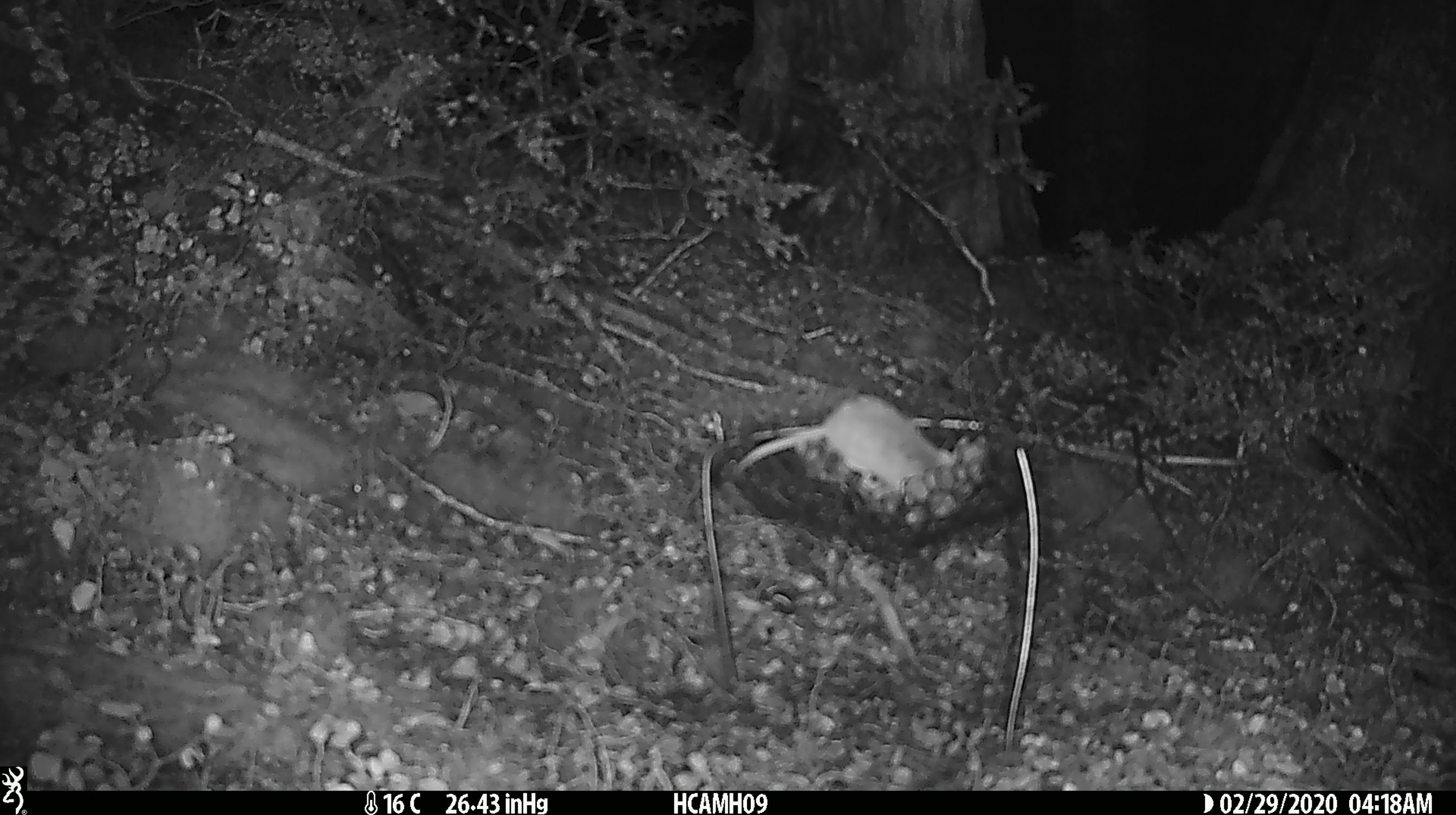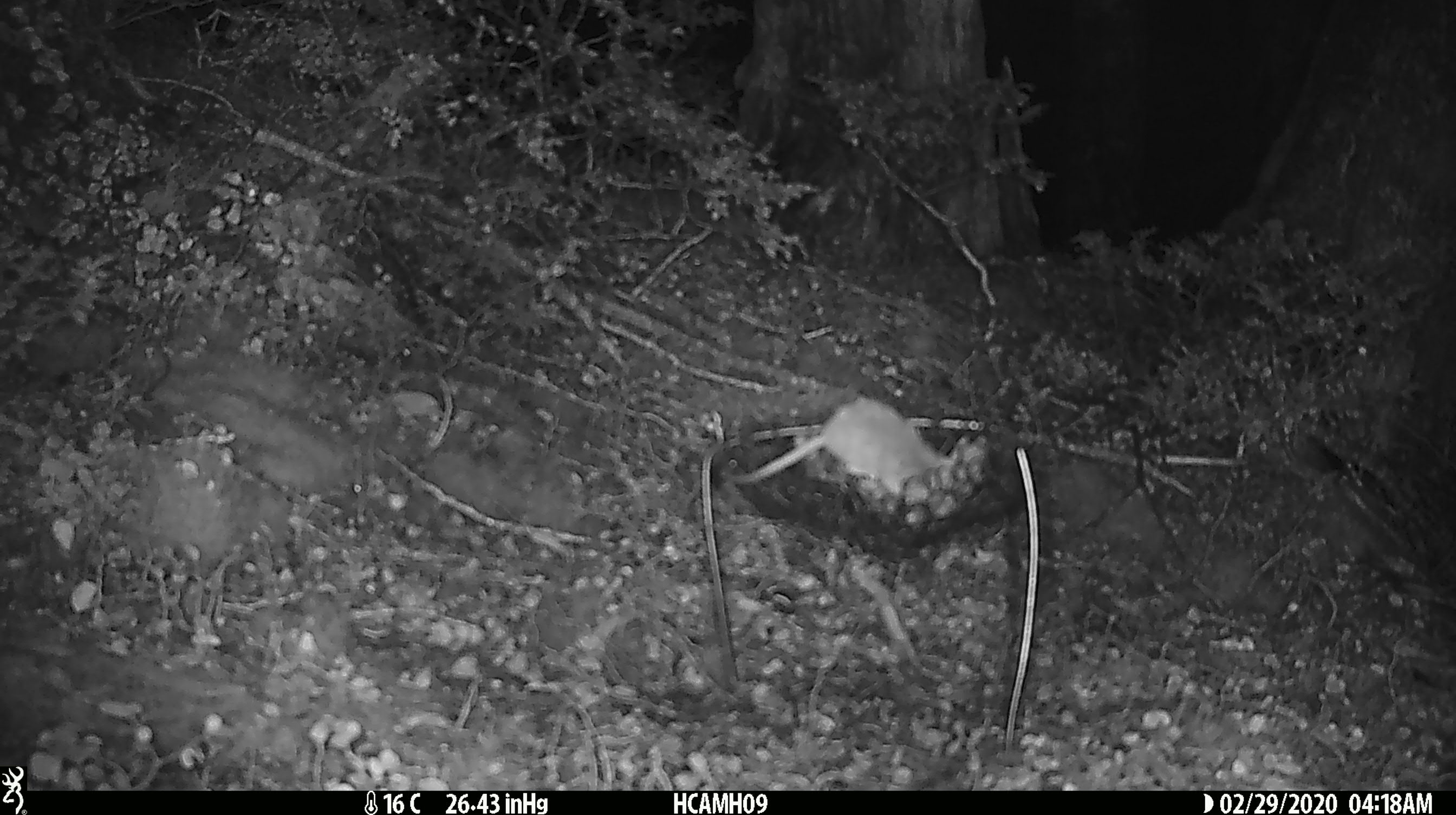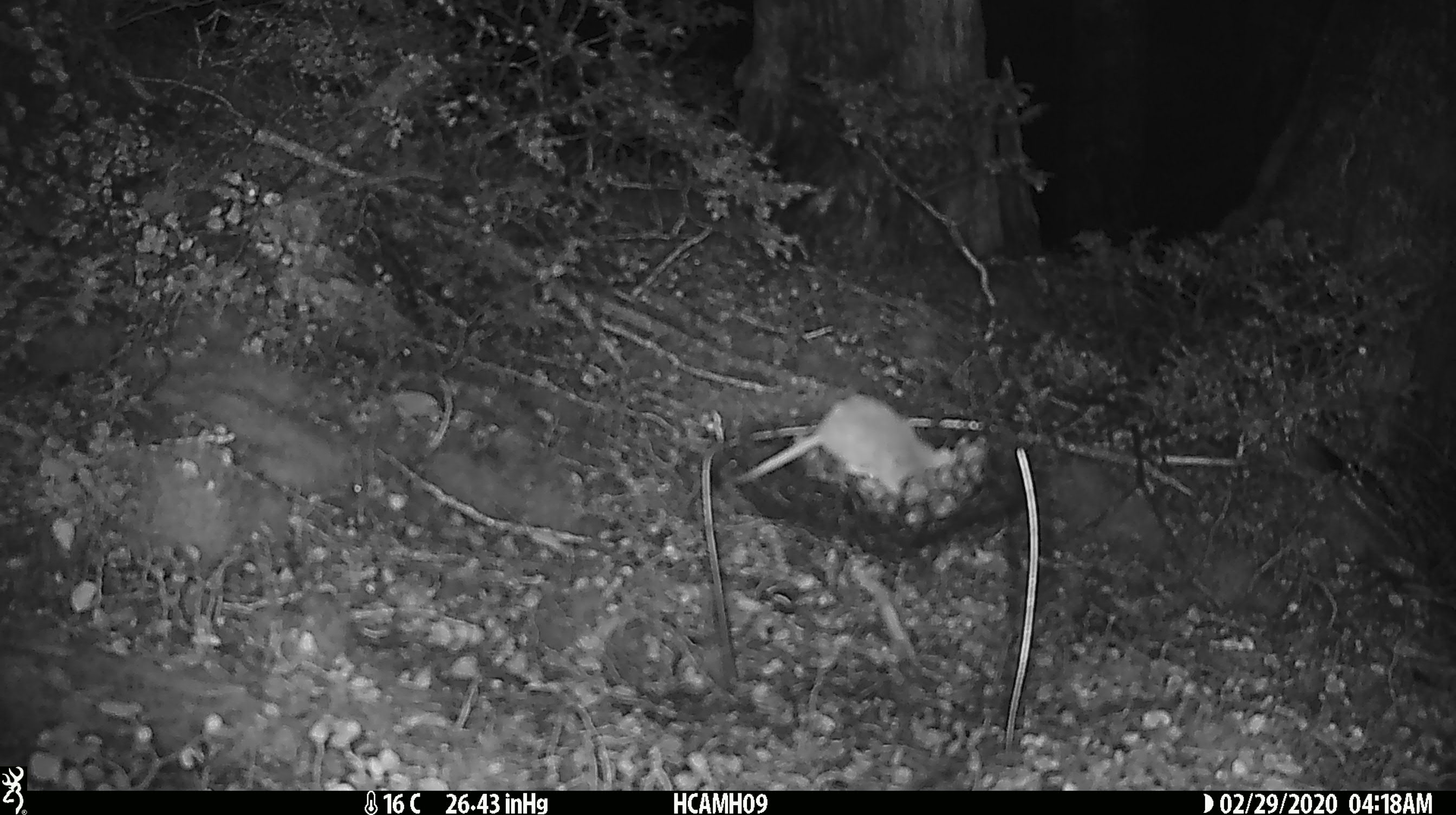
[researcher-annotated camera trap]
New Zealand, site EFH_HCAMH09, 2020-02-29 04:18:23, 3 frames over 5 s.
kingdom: Animalia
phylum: Chordata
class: Mammalia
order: Rodentia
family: Muridae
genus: Mus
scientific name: Mus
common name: mouse